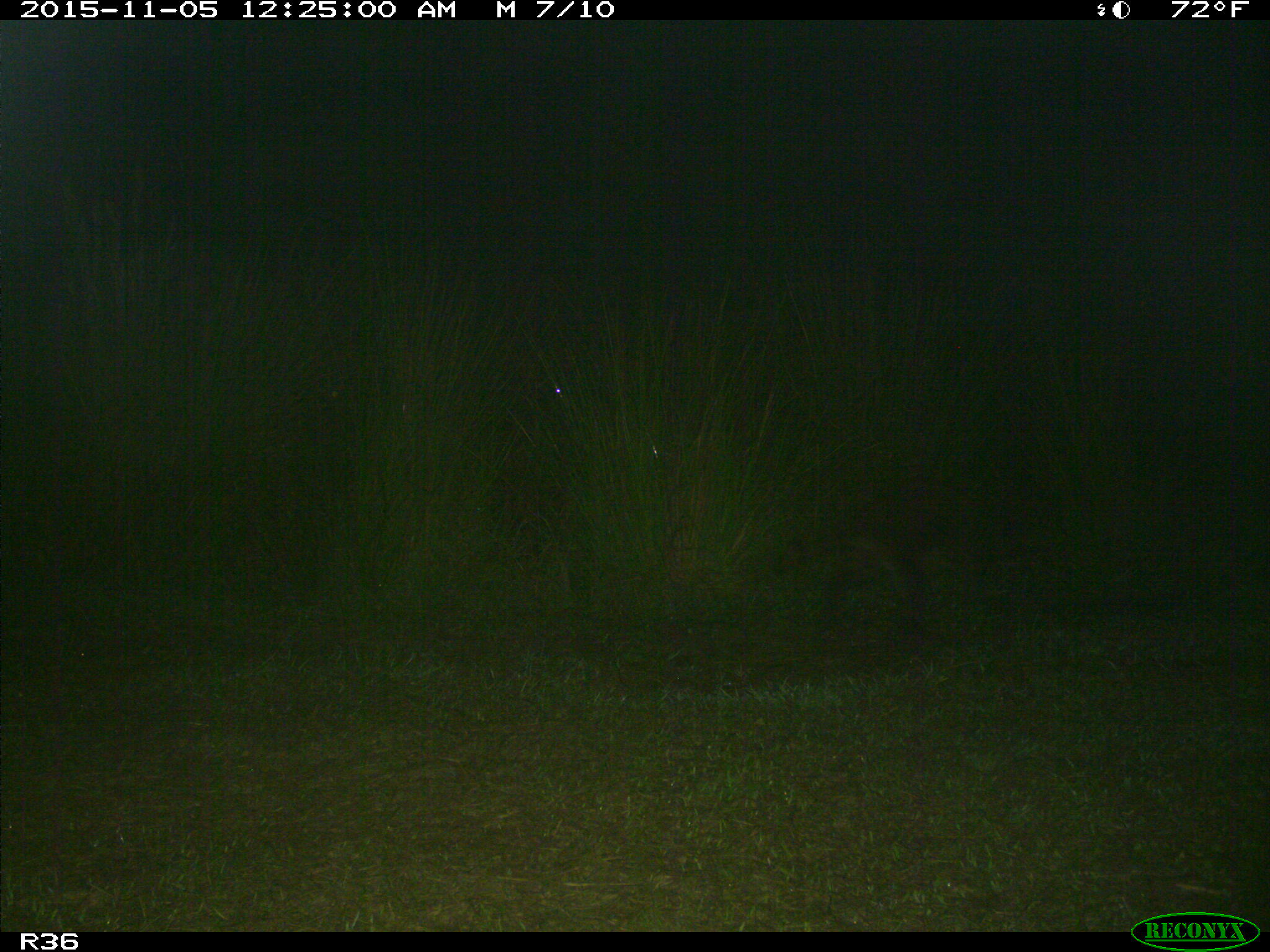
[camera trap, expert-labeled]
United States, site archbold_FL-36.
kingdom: Animalia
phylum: Chordata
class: Mammalia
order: Carnivora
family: Procyonidae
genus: Procyon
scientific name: Procyon lotor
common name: common raccoon